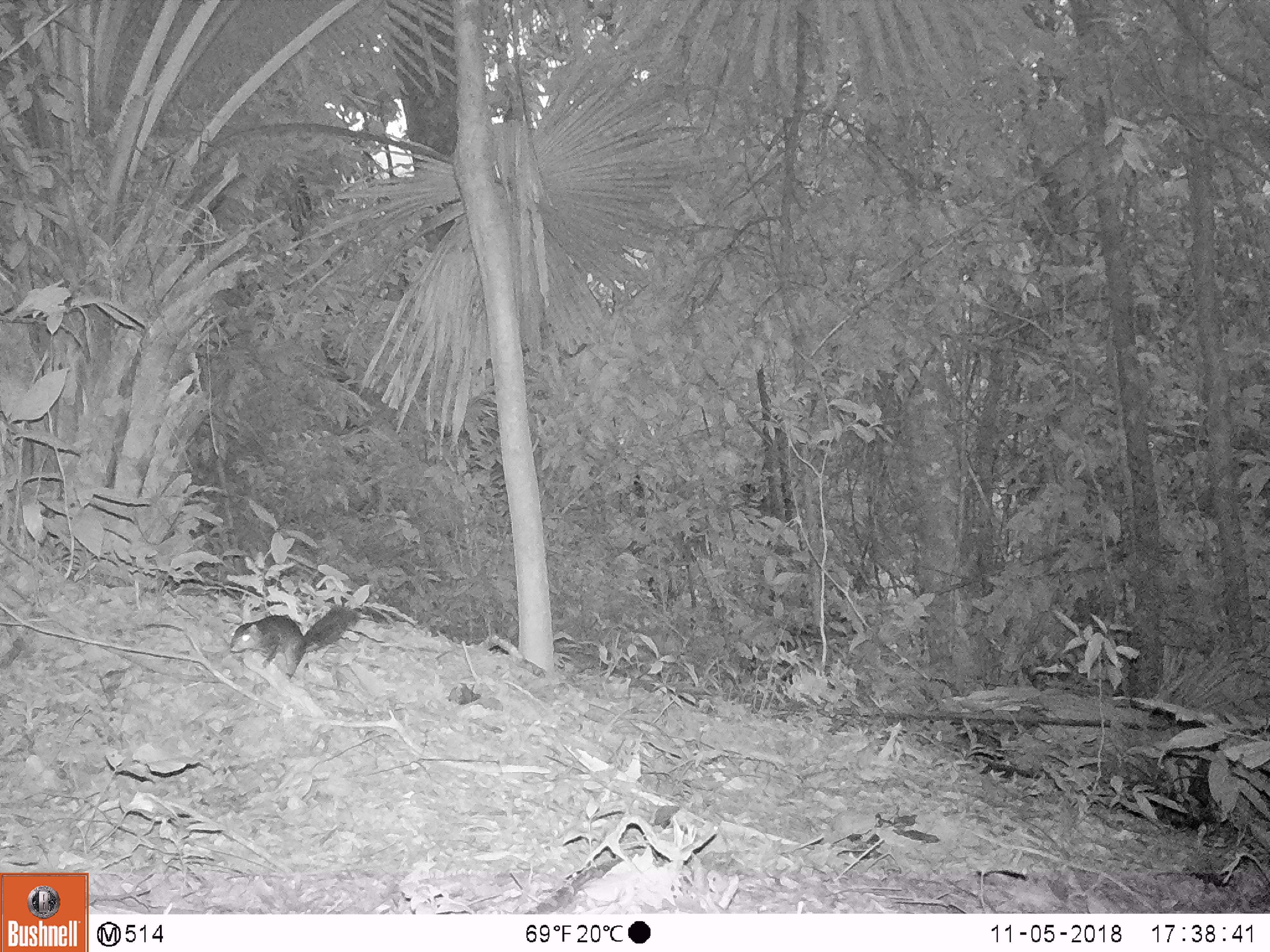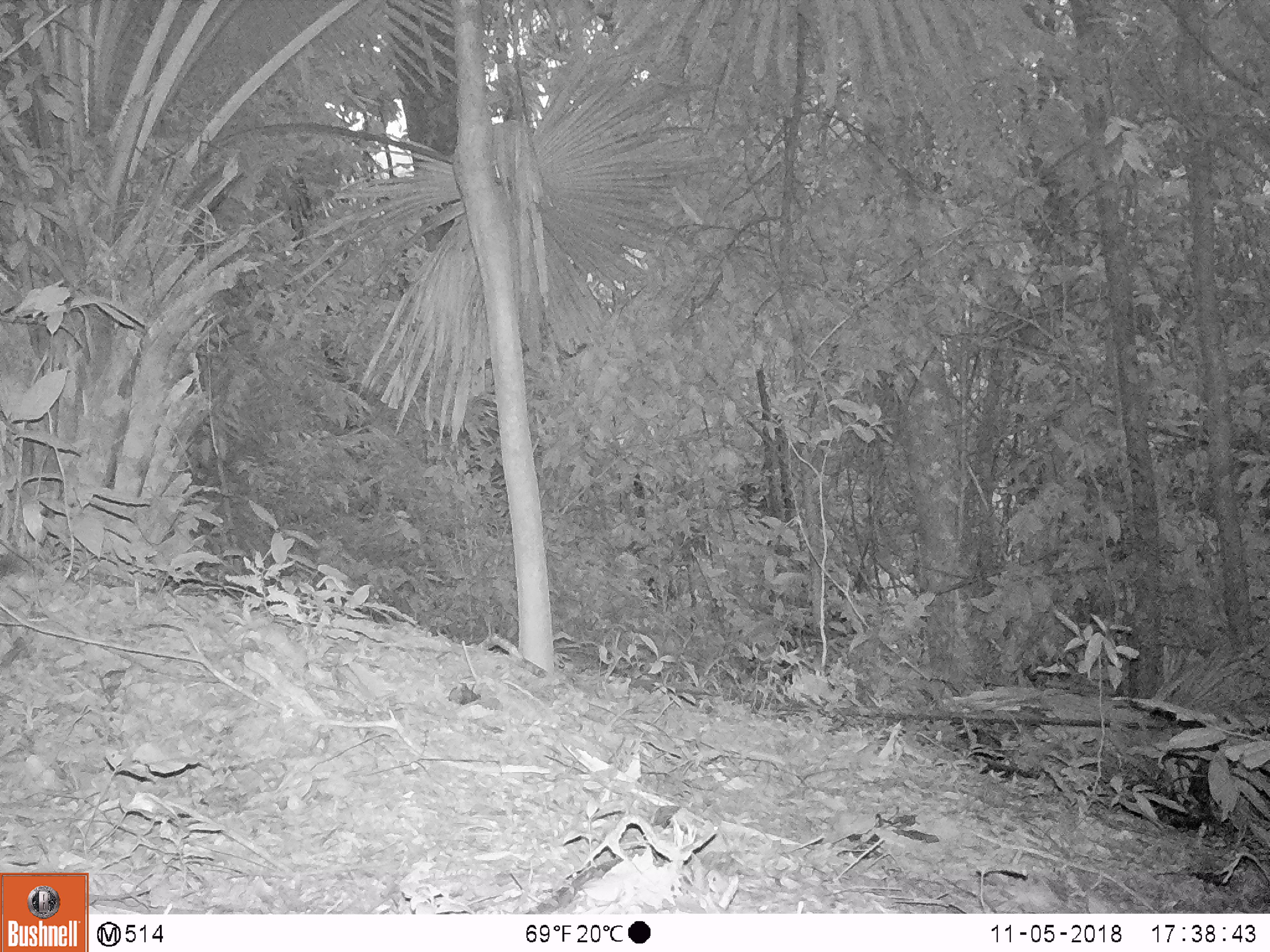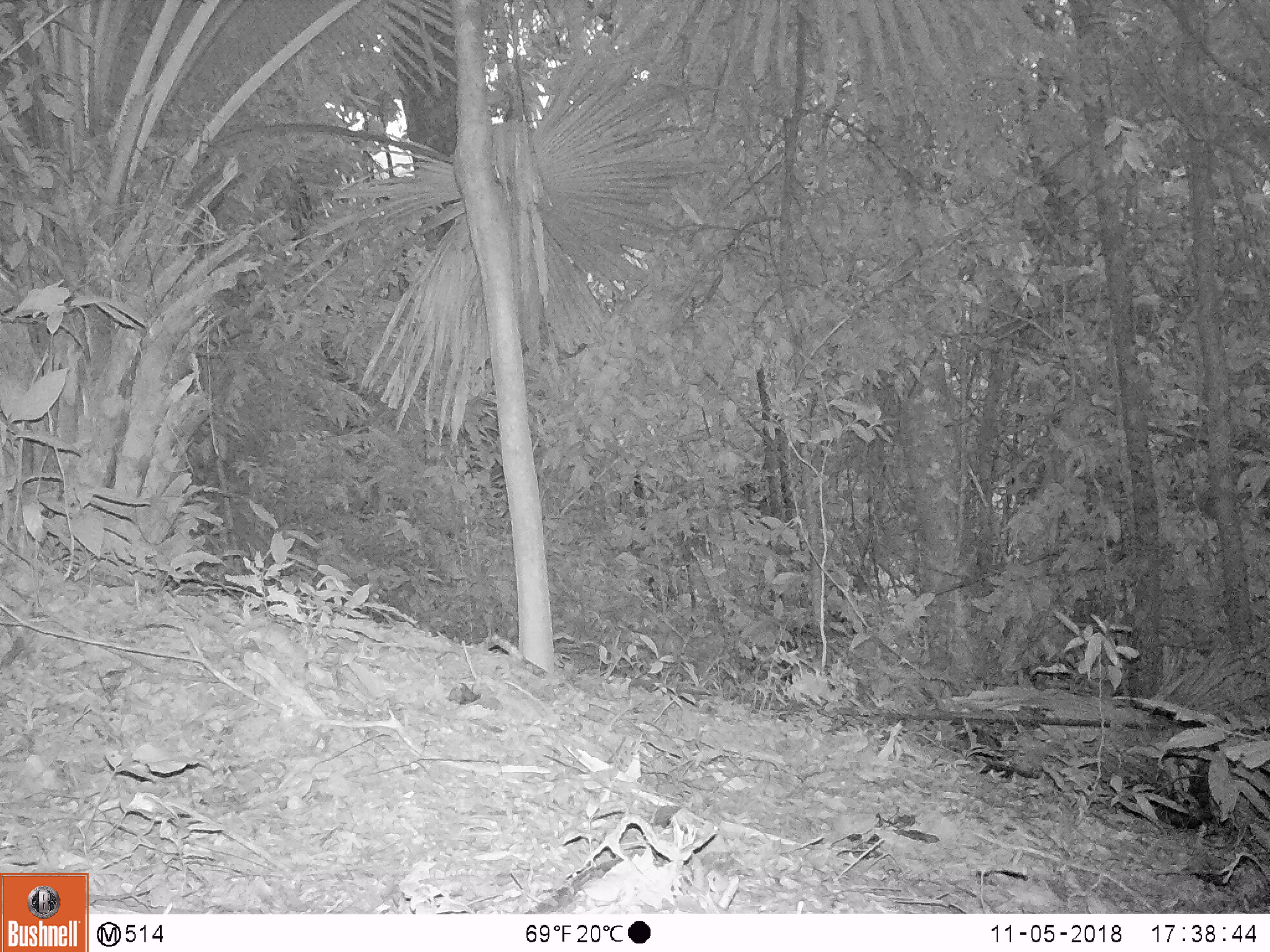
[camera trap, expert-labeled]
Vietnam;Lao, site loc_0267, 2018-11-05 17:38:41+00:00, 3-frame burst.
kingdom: Animalia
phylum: Chordata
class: Mammalia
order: Rodentia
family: Sciuridae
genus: Dremomys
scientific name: Dremomys rufigenis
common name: red-cheeked squirrel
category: red cheeked squirrel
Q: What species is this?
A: Red cheeked squirrel (red-cheeked squirrel) (Dremomys rufigenis).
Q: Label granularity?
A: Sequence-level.